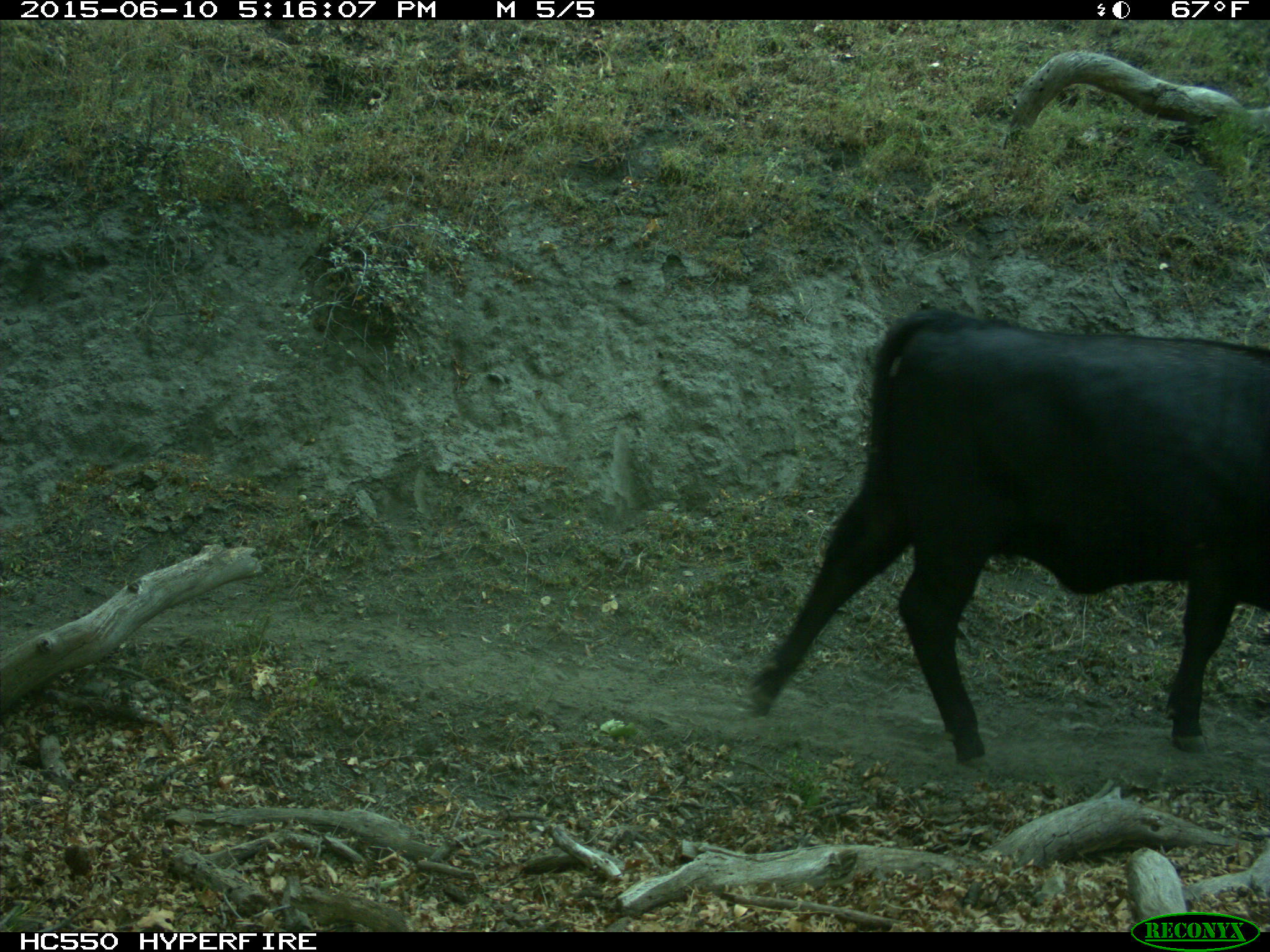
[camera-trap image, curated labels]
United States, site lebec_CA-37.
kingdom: Animalia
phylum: Chordata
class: Mammalia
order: Artiodactyla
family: Bovidae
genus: Bos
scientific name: Bos taurus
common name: domestic cow